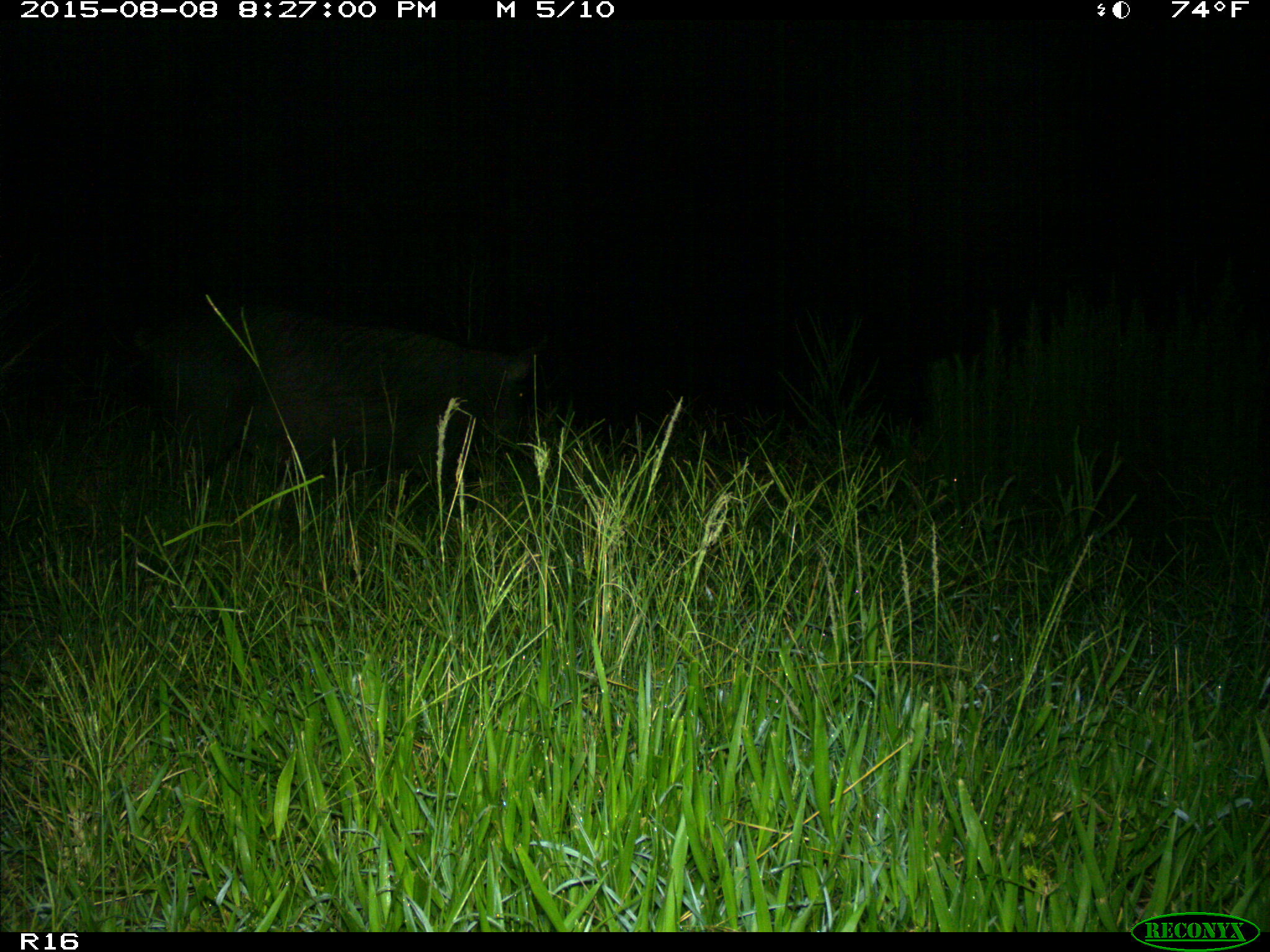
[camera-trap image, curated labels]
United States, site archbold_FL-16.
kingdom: Animalia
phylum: Chordata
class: Mammalia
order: Artiodactyla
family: Suidae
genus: Sus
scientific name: Sus scrofa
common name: wild boar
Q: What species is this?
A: Sus scrofa (wild boar).